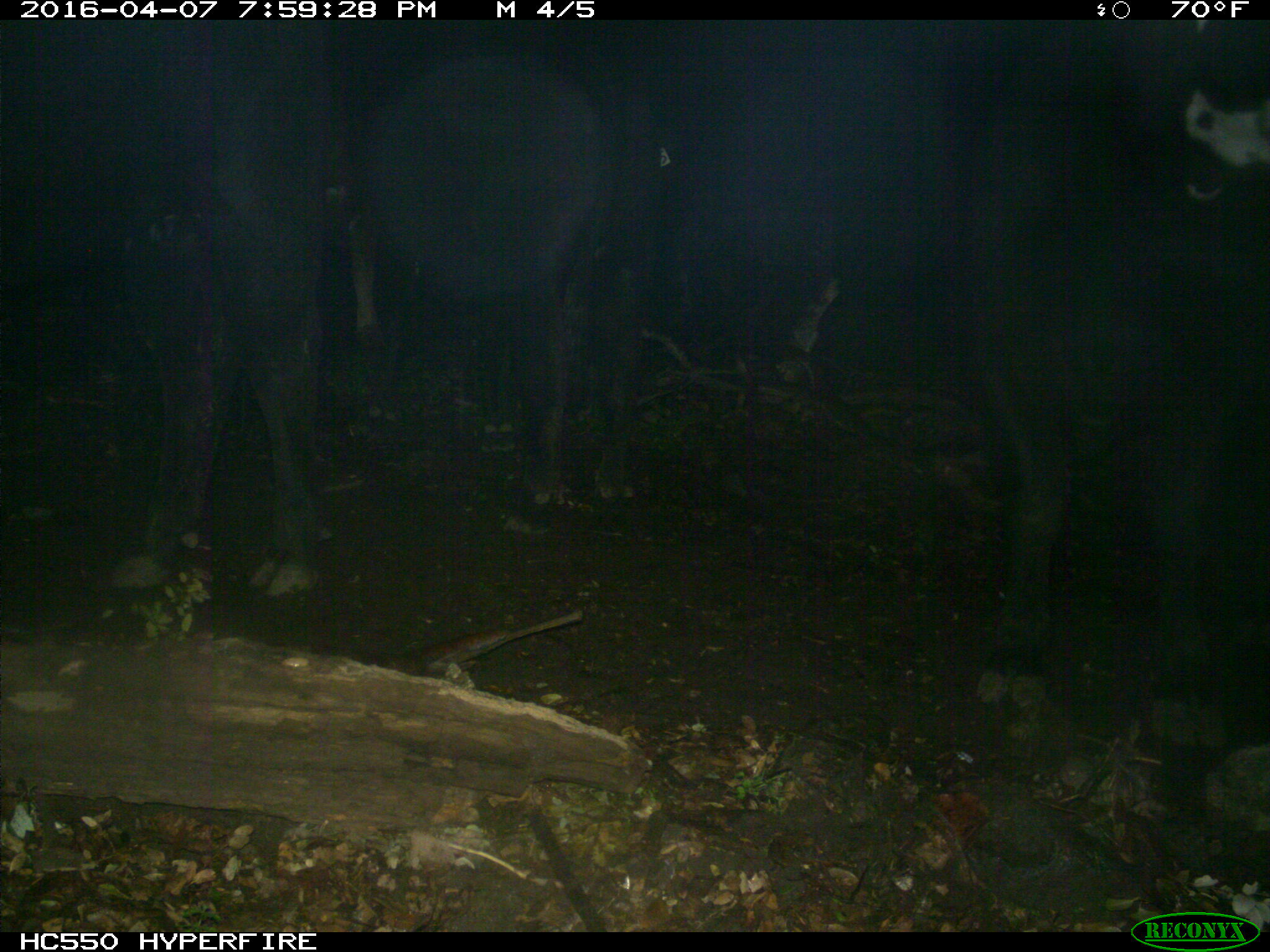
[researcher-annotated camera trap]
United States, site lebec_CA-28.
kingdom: Animalia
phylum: Chordata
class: Mammalia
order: Artiodactyla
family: Bovidae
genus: Bos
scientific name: Bos taurus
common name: domestic cow